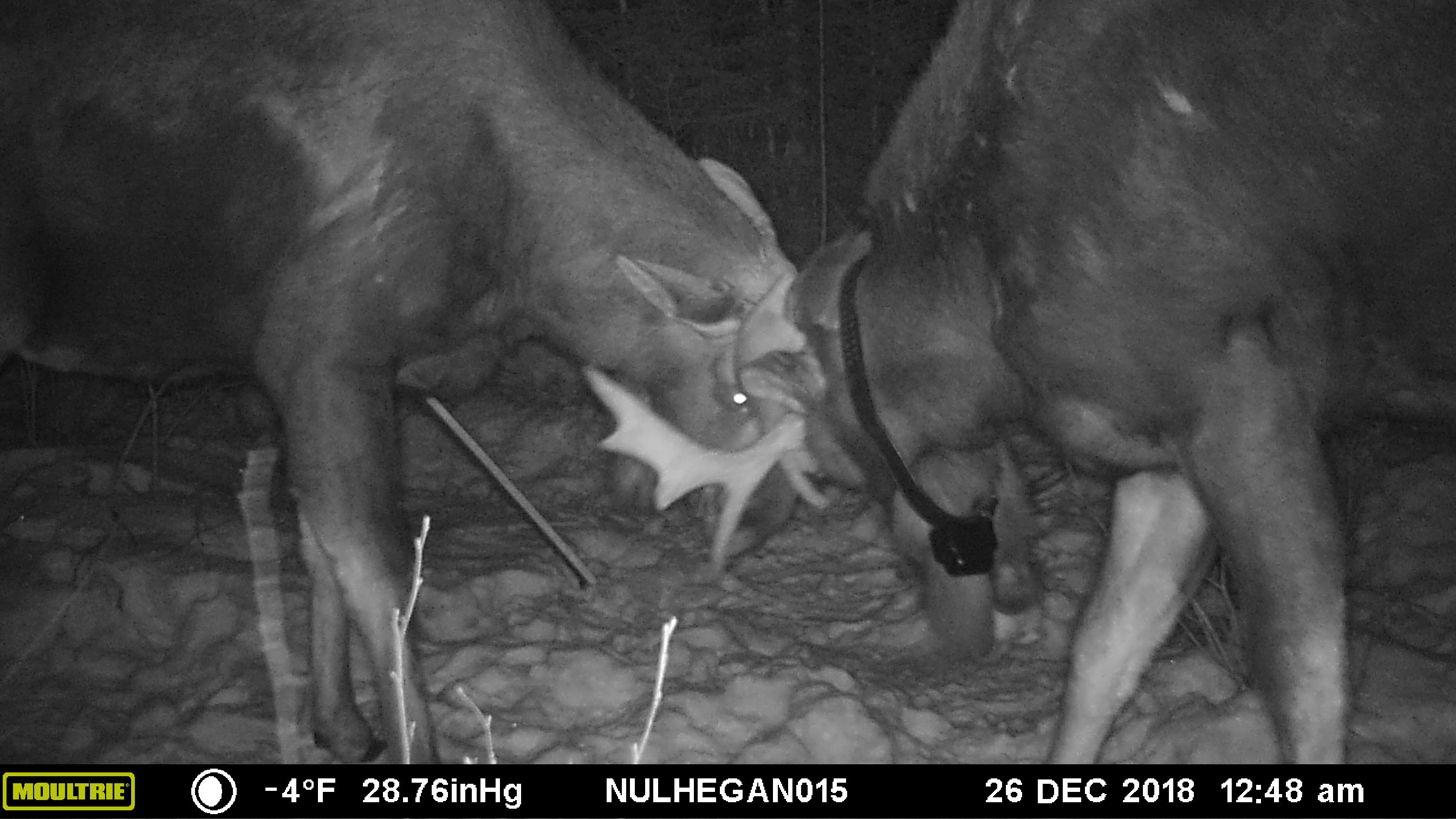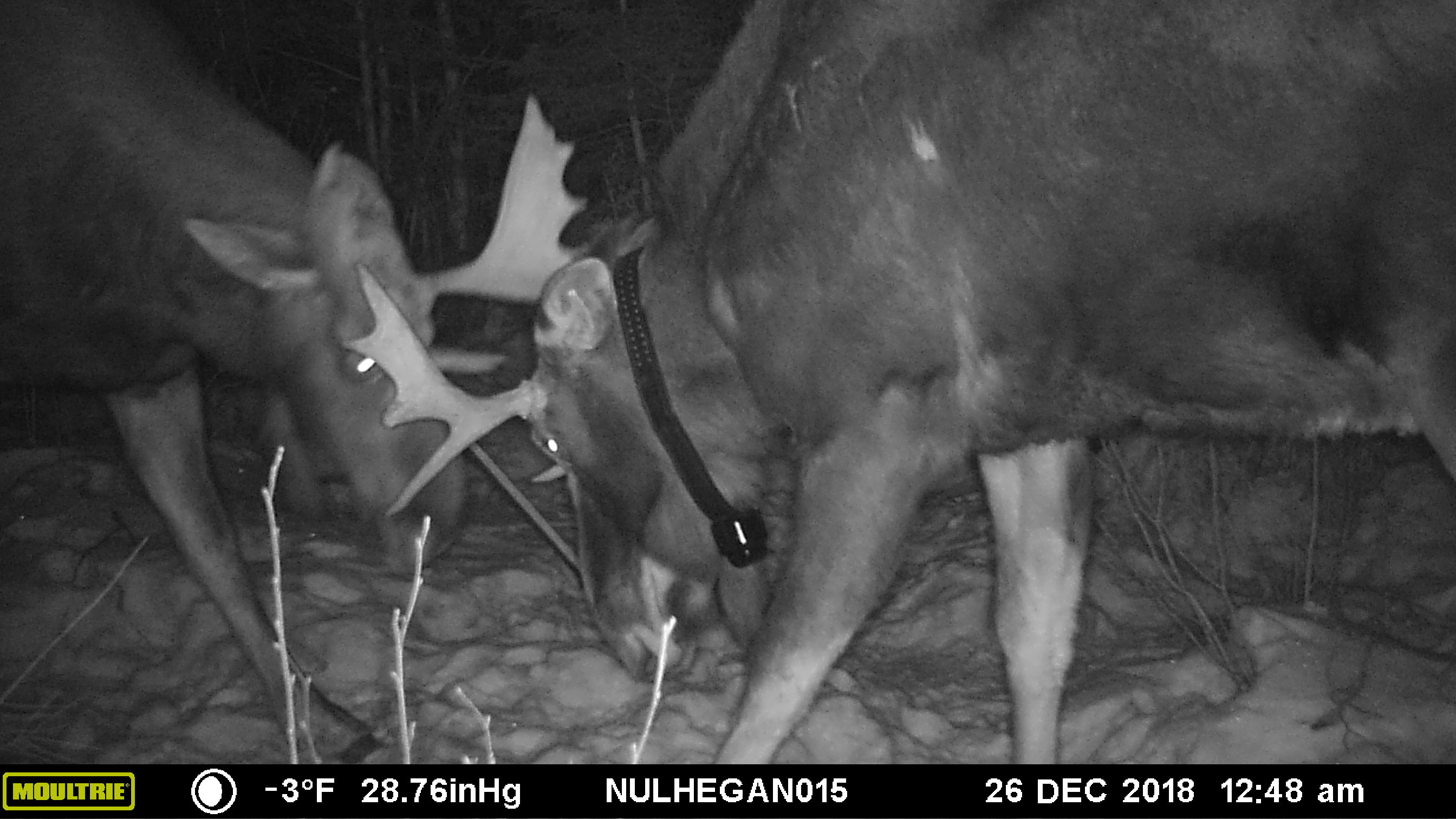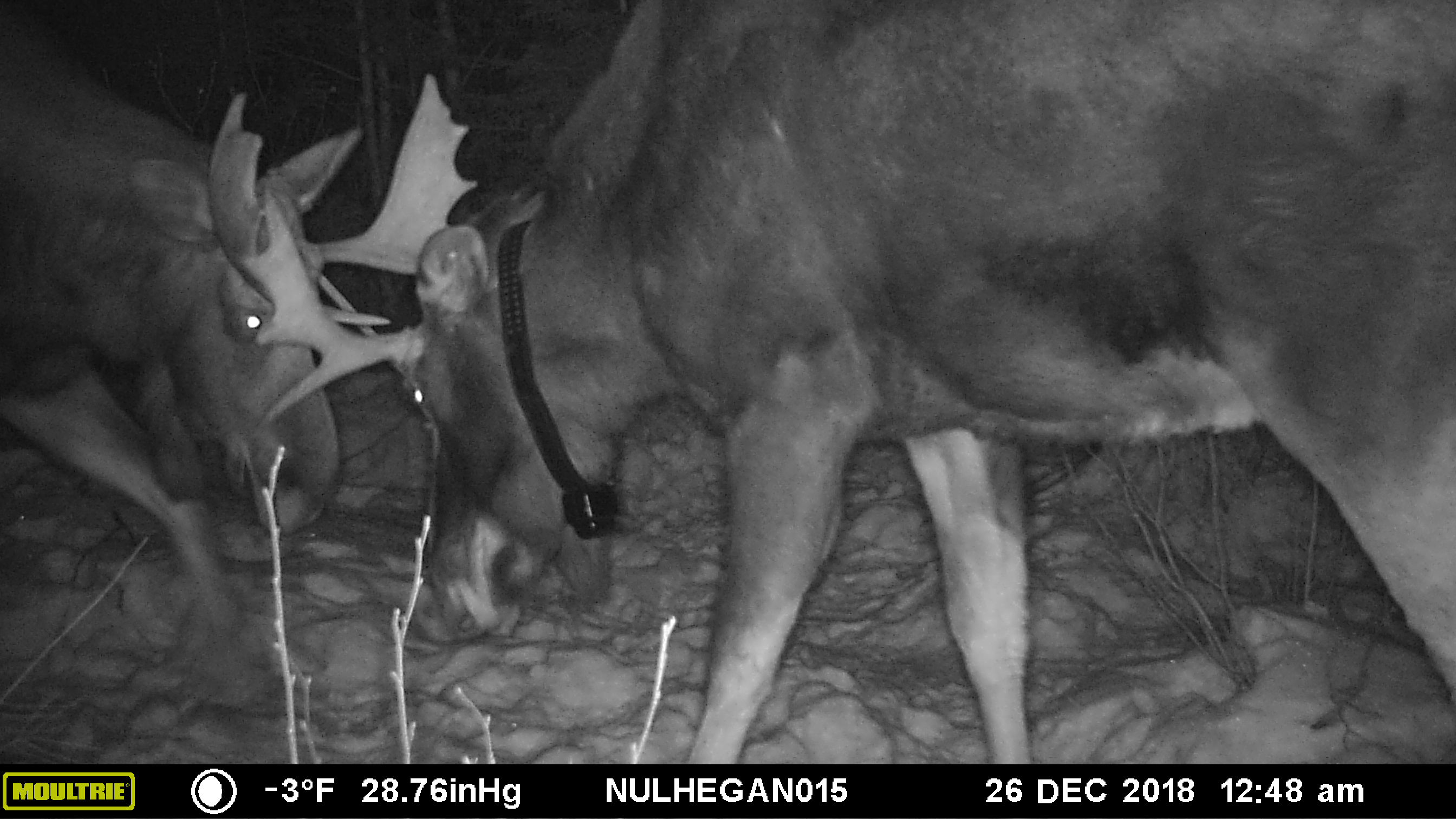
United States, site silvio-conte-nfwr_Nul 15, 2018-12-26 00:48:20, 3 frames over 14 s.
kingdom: Animalia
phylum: Chordata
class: Mammalia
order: Artiodactyla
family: Cervidae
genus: Alces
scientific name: Alces alces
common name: moose